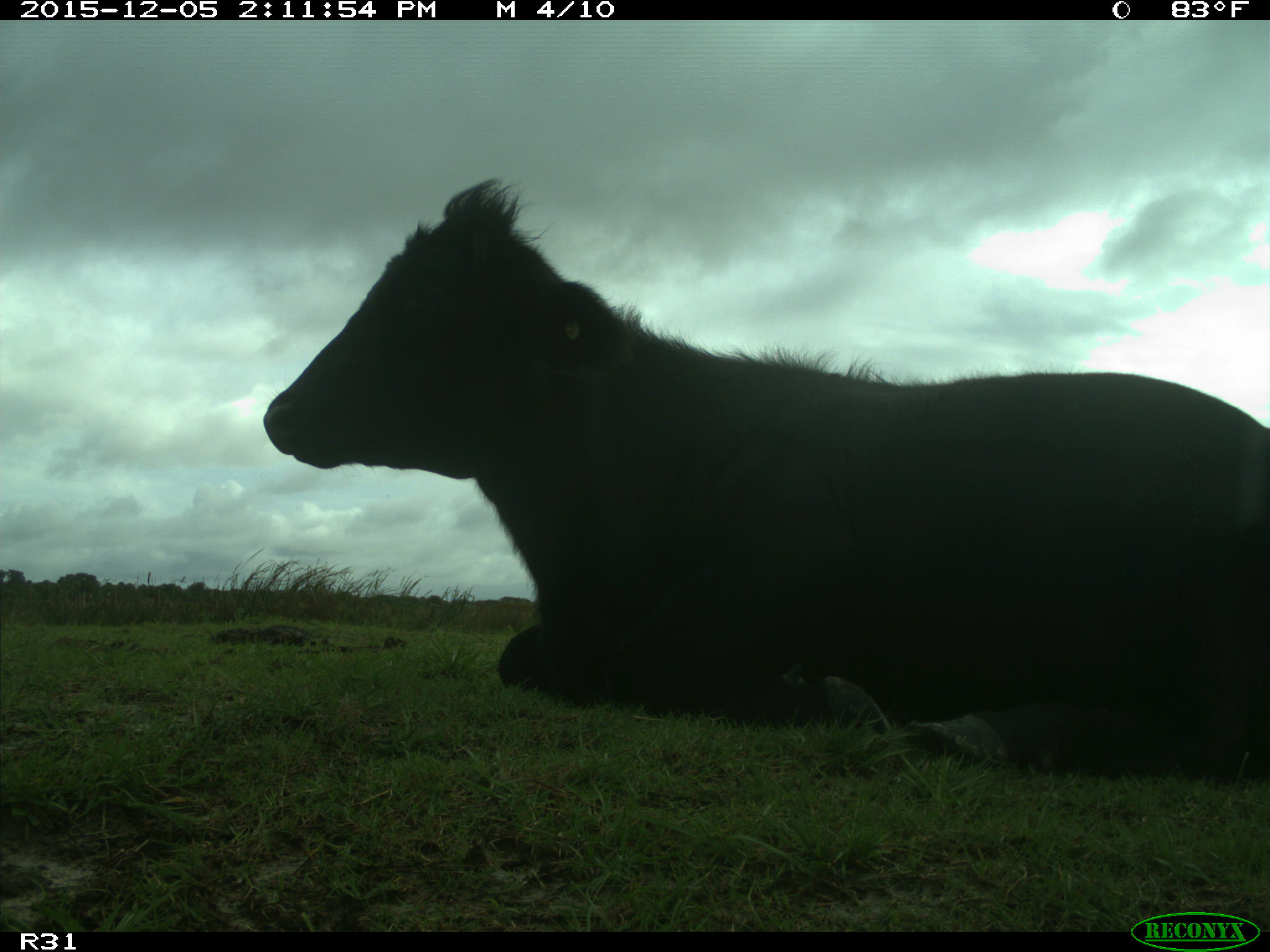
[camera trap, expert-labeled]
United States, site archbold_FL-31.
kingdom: Animalia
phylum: Chordata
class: Mammalia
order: Artiodactyla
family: Bovidae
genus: Bos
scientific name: Bos taurus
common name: domestic cow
Bos taurus (domestic cow).